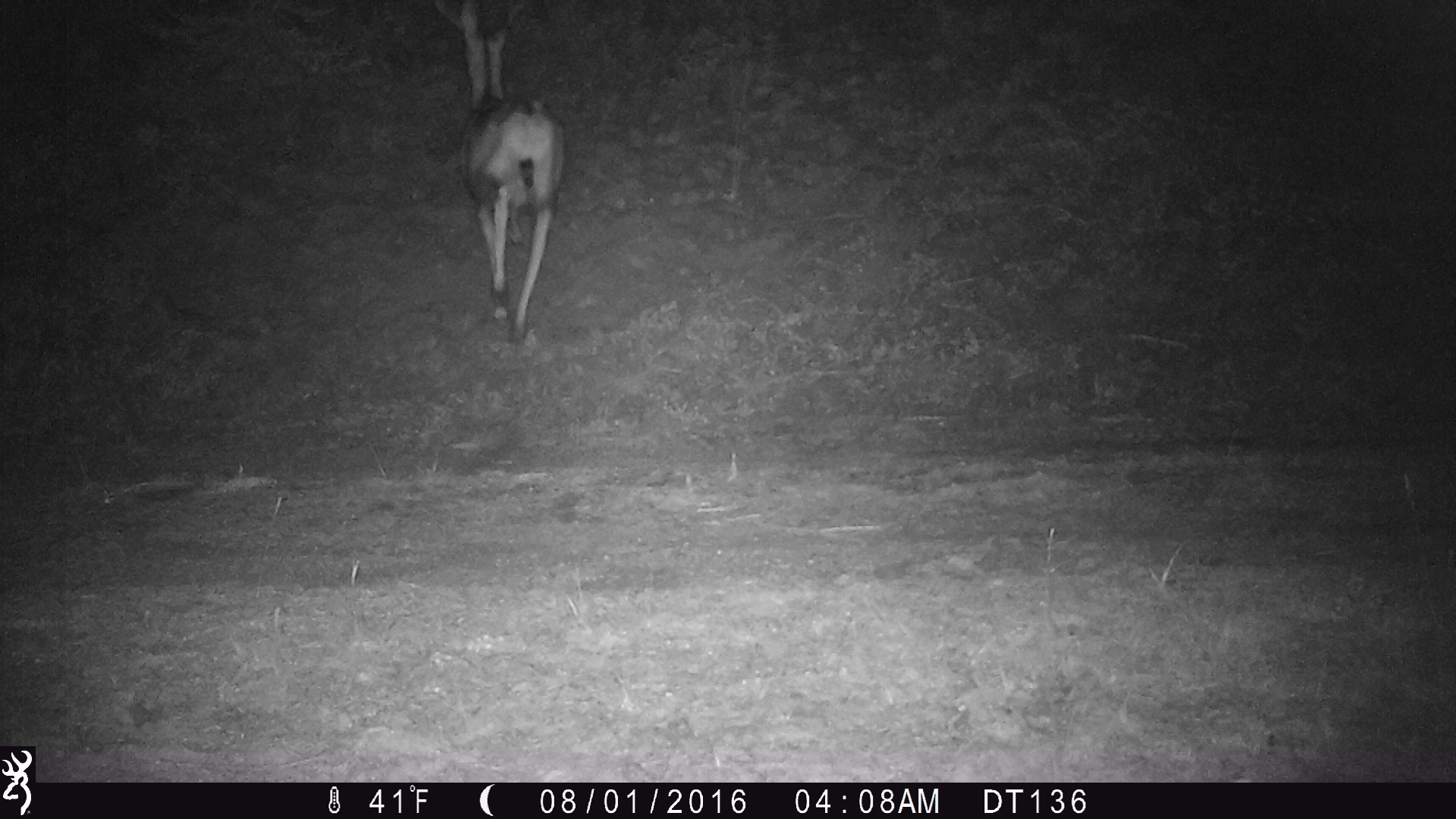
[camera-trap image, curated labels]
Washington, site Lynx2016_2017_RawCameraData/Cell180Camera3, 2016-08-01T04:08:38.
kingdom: Animalia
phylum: Chordata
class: Mammalia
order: Artiodactyla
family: Cervidae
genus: Odocoileus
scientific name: Odocoileus hemionus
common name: mule deer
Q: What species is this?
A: Odocoileus hemionus (mule deer).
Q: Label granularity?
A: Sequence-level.